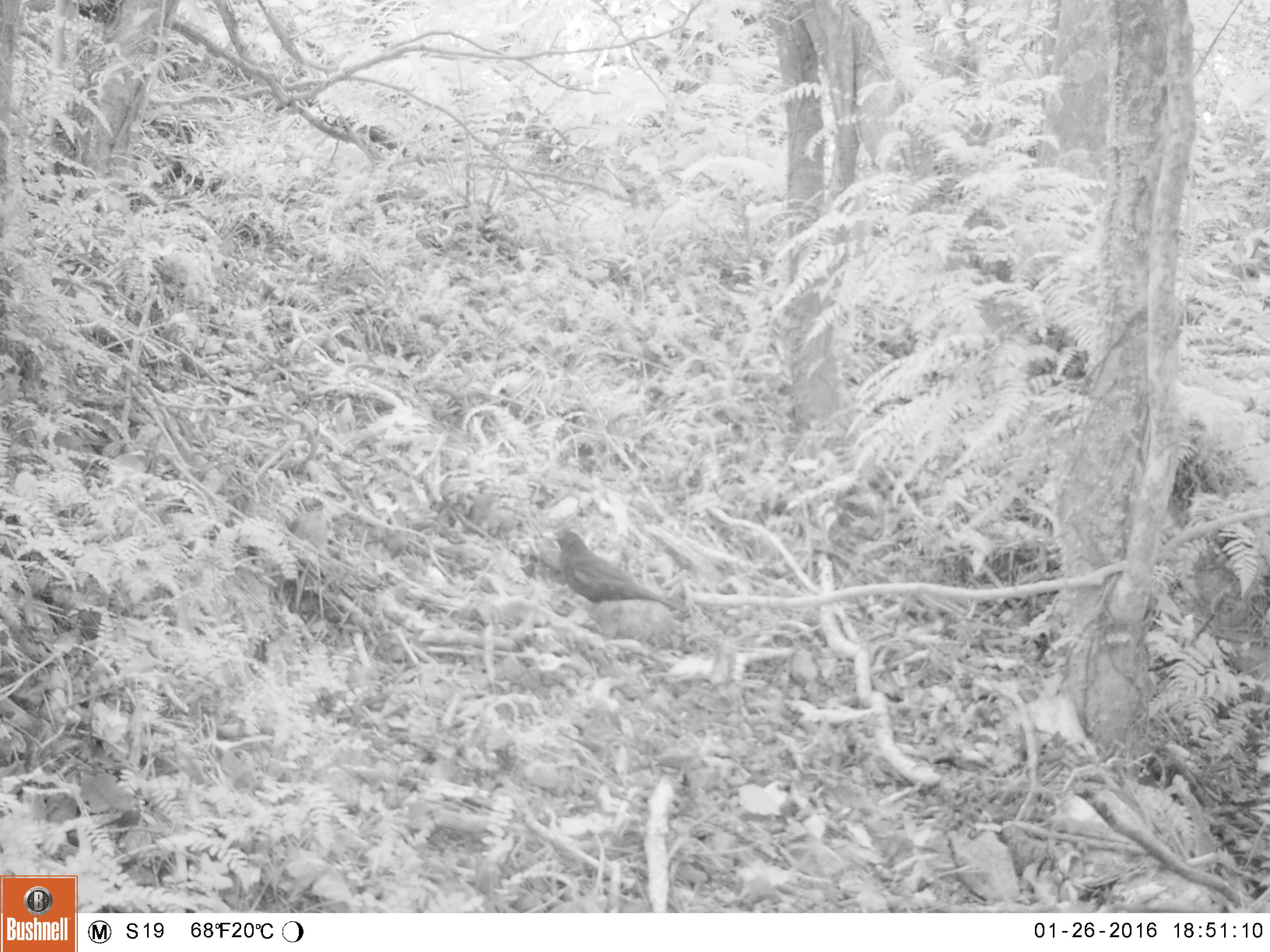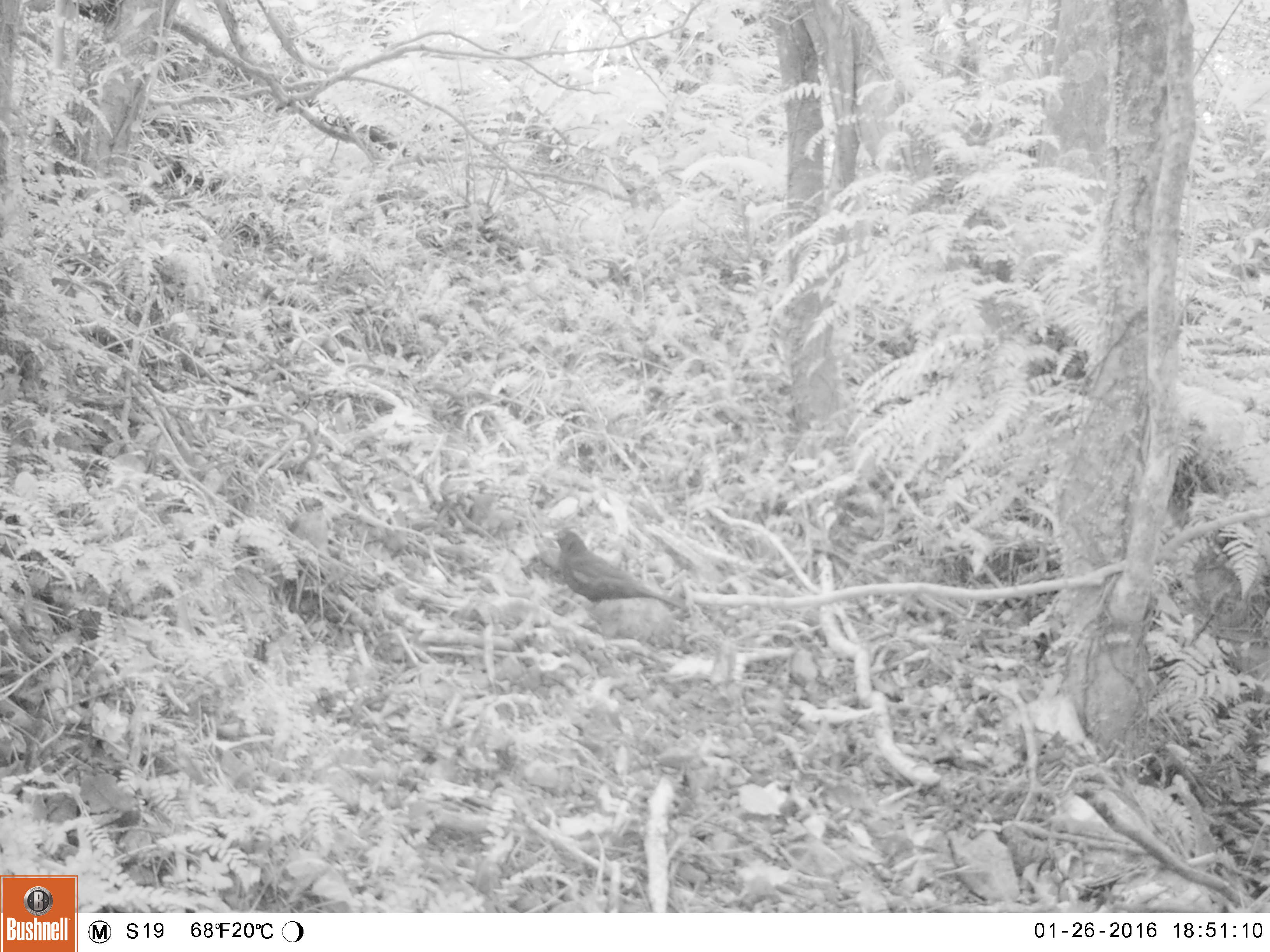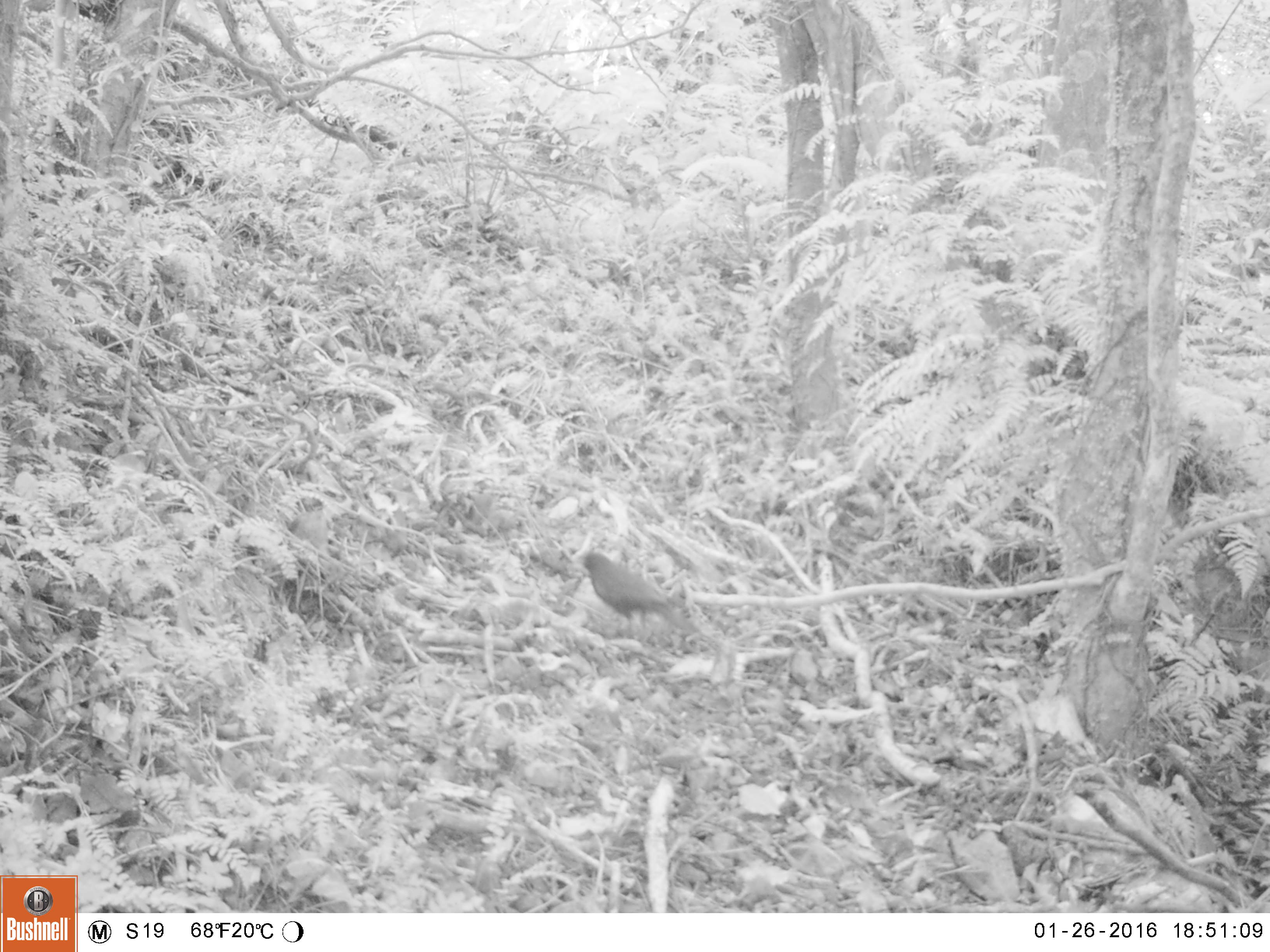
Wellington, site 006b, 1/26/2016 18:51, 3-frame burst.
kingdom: Animalia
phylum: Chordata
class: Aves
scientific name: Aves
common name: bird